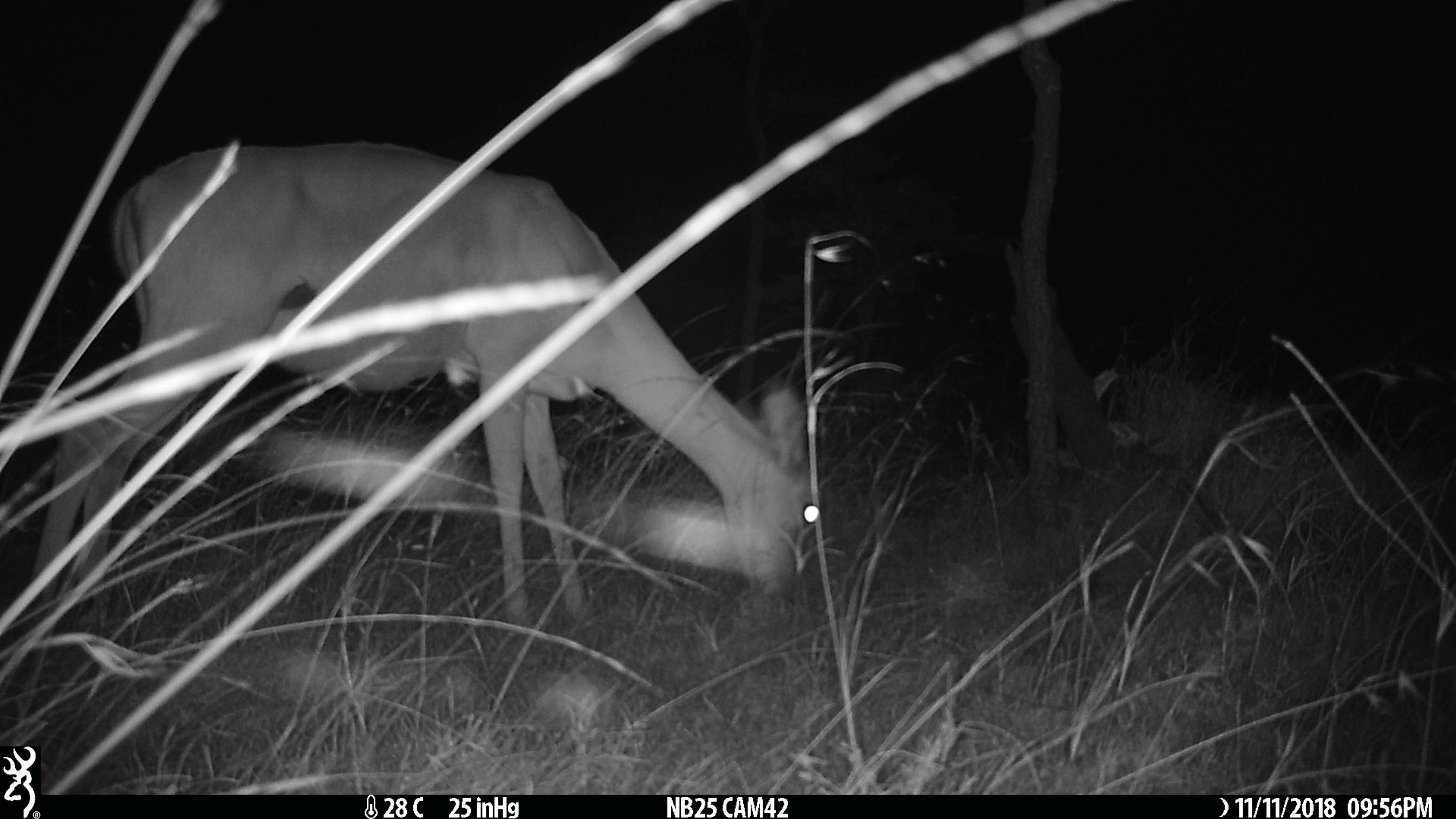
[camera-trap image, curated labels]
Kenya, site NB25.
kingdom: Animalia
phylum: Chordata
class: Mammalia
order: Artiodactyla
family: Bovidae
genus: Aepyceros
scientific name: Aepyceros melampus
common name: impala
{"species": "impala (Aepyceros melampus)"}